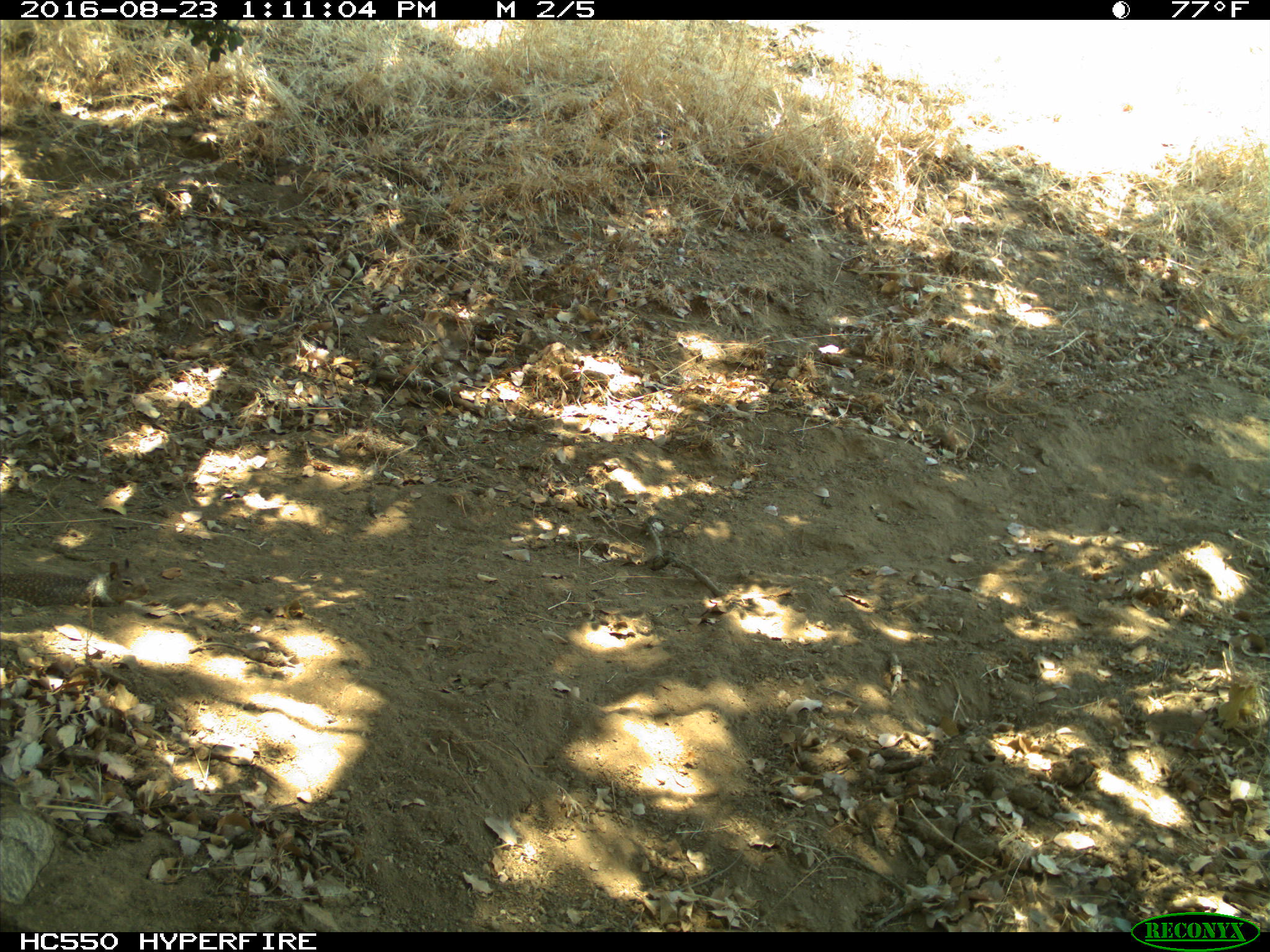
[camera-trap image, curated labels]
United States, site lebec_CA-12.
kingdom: Animalia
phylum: Chordata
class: Mammalia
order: Rodentia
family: Sciuridae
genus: Otospermophilus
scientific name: Otospermophilus beecheyi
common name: california ground squirrel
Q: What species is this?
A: Otospermophilus beecheyi (california ground squirrel).